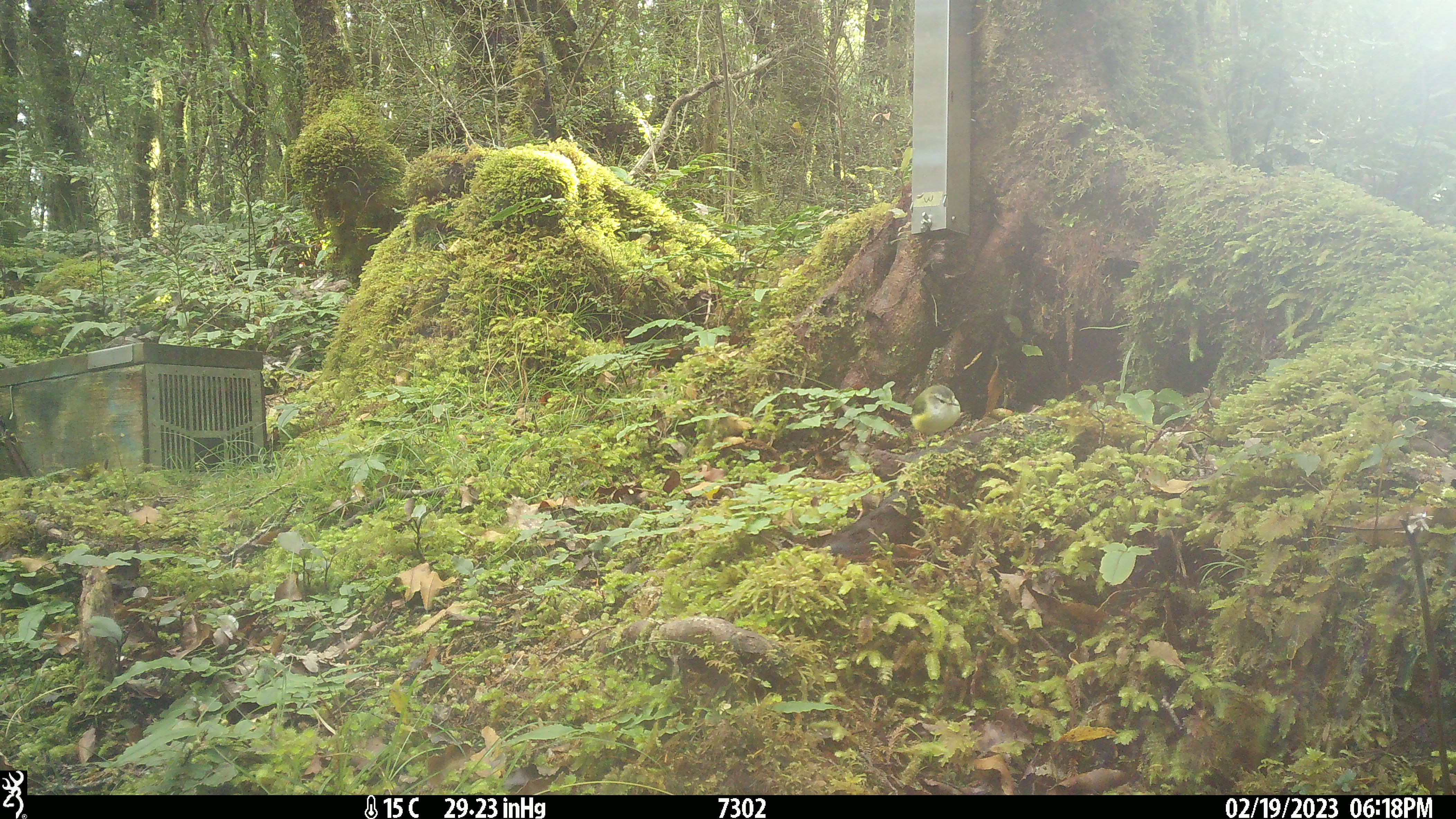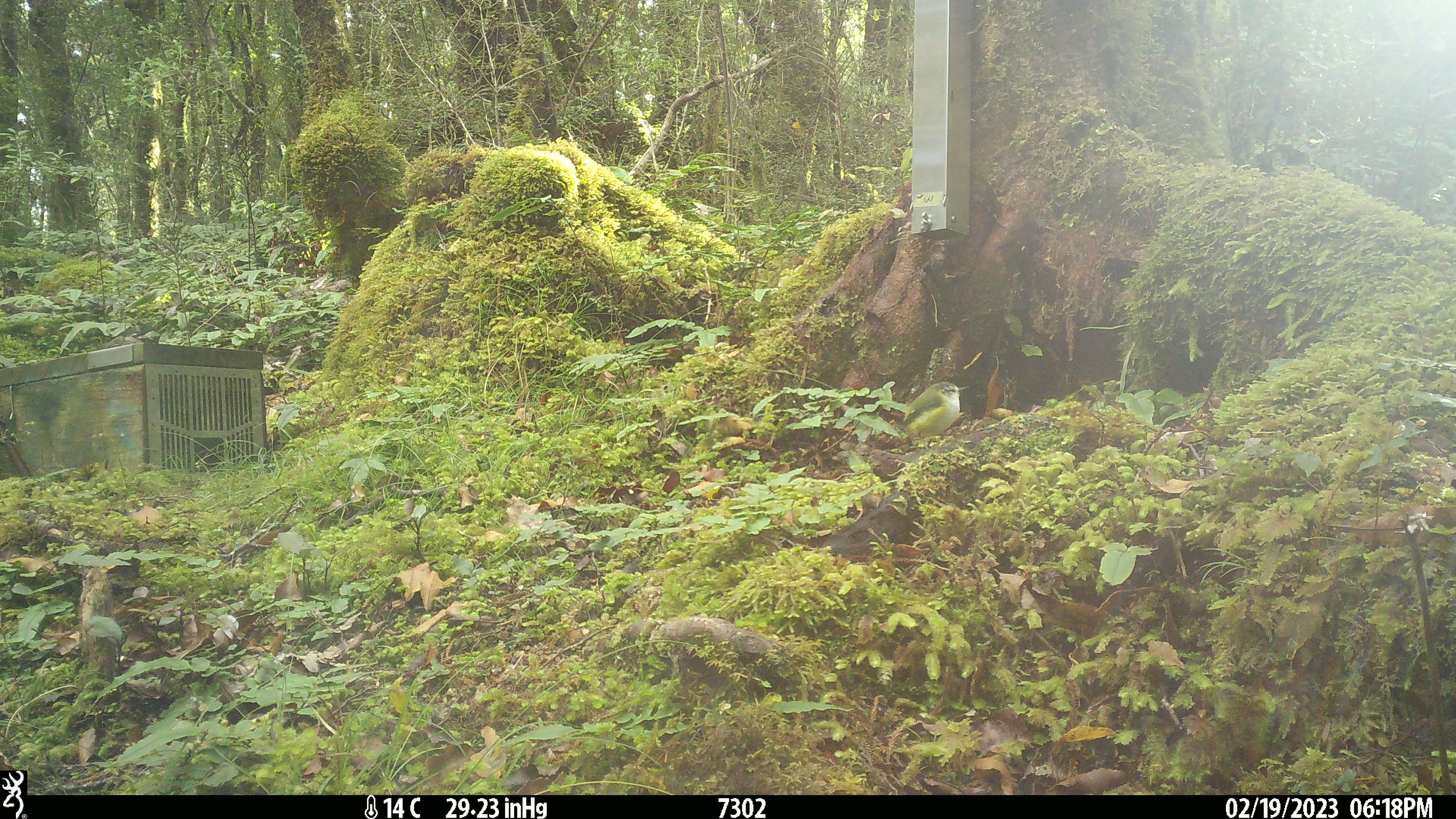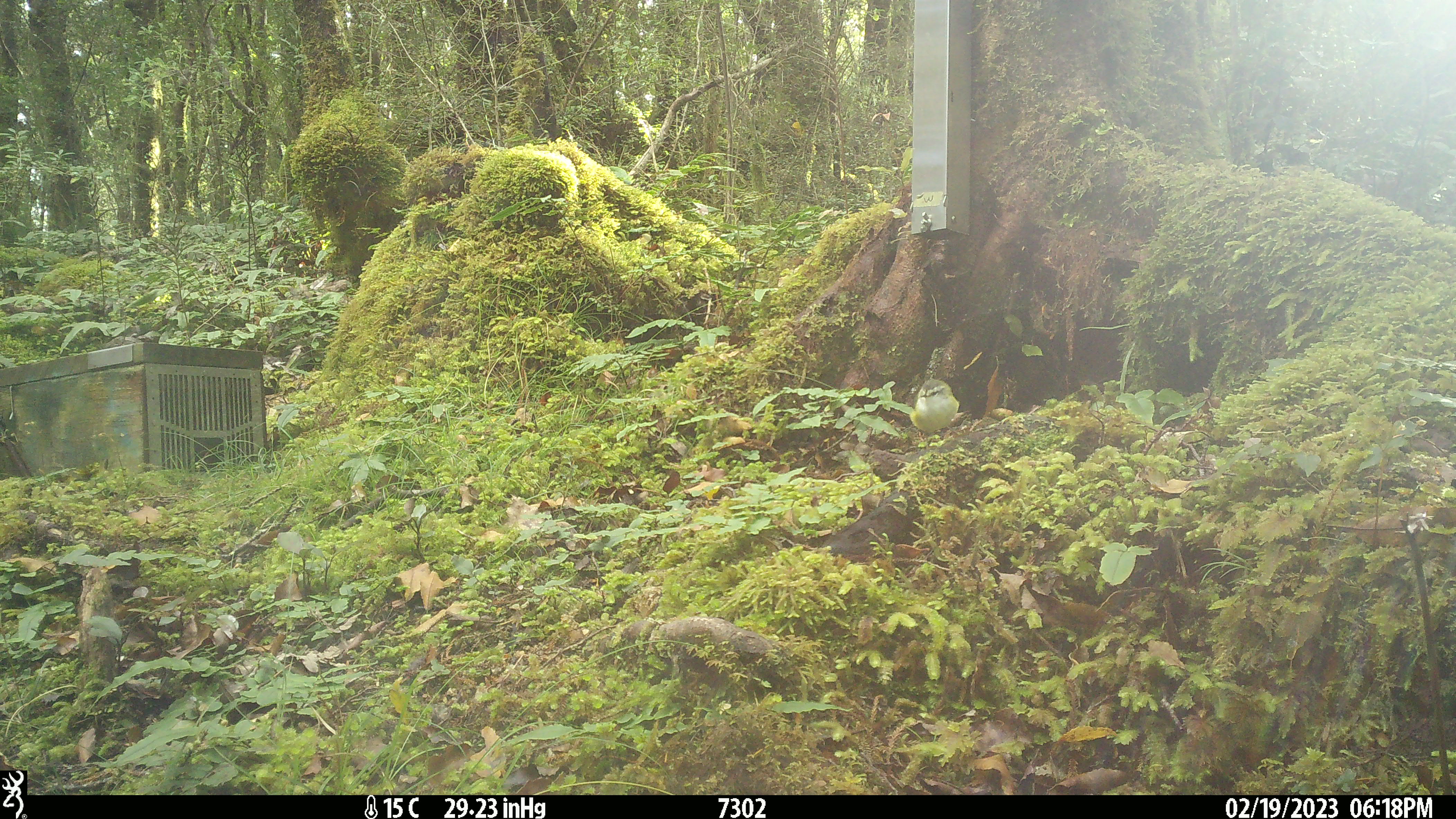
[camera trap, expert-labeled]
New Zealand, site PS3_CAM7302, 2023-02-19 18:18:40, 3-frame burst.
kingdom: Animalia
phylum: Chordata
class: Aves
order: Passeriformes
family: Acanthisittidae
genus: Acanthisitta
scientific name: Acanthisitta chloris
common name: rifleman